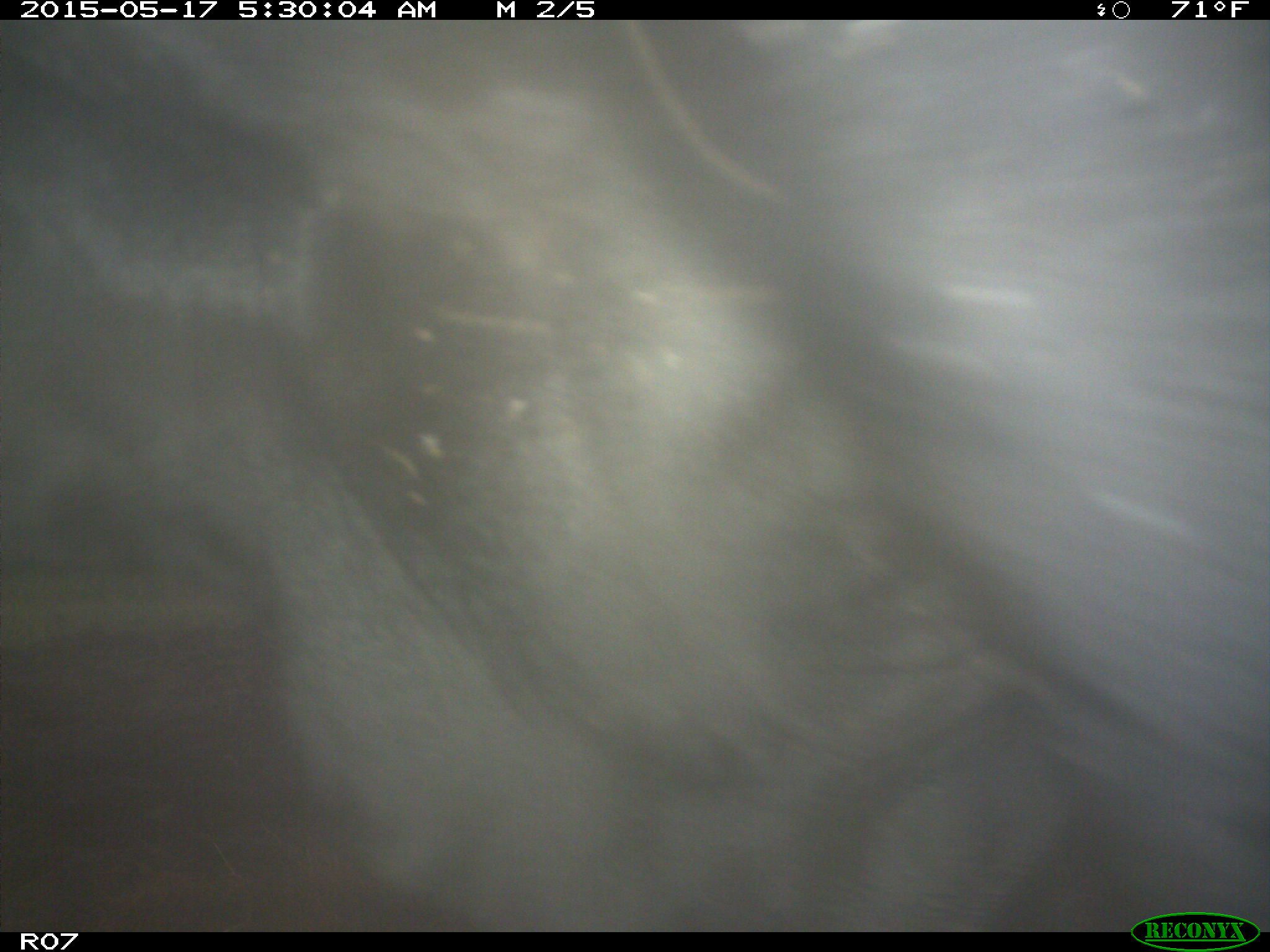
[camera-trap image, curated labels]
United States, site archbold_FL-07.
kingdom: Animalia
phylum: Chordata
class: Mammalia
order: Artiodactyla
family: Bovidae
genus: Bos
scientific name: Bos taurus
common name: domestic cow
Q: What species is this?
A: Bos taurus (domestic cow).